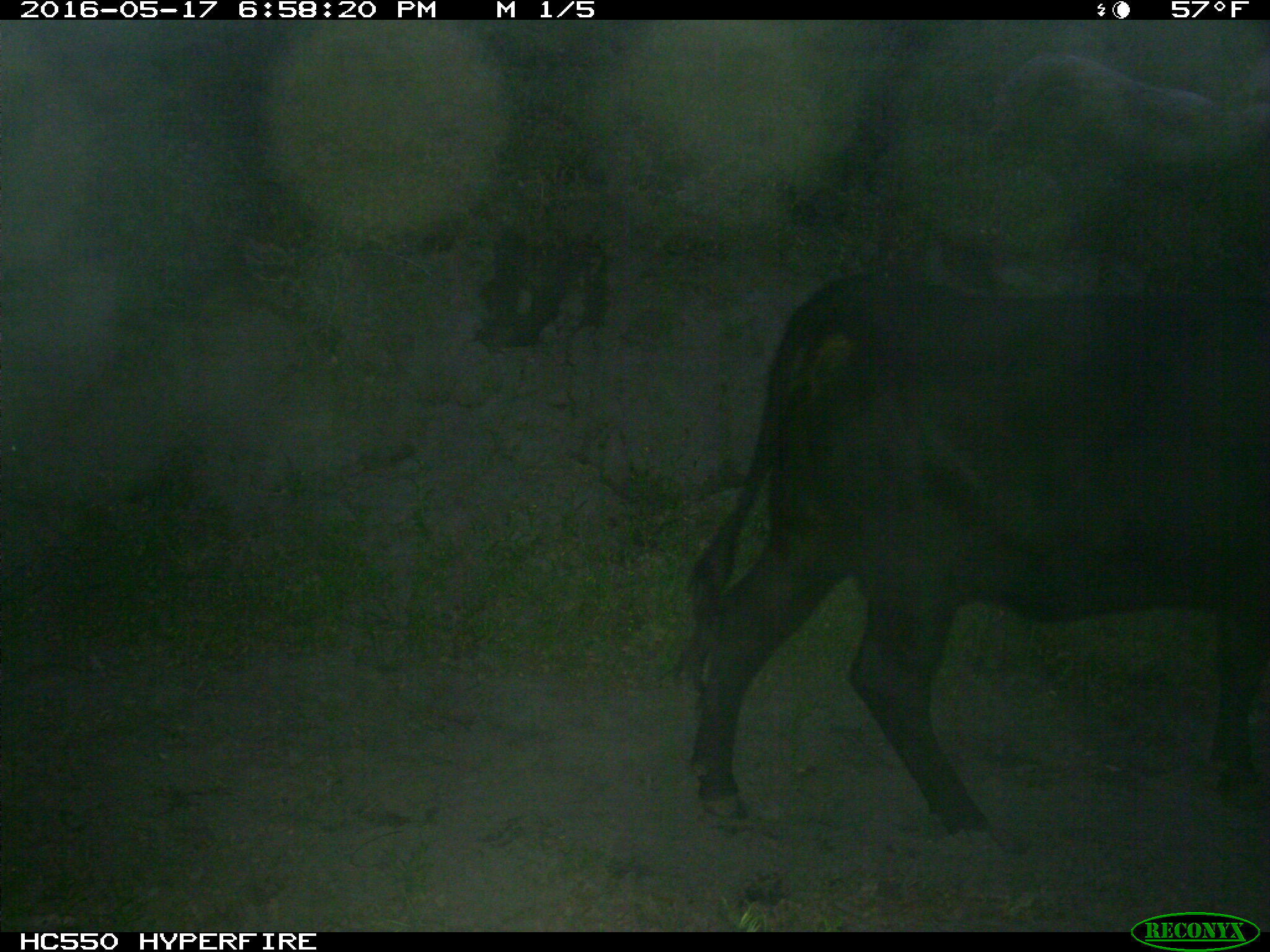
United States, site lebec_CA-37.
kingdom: Animalia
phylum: Chordata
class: Mammalia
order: Artiodactyla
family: Bovidae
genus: Bos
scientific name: Bos taurus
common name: domestic cow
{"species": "Bos taurus (domestic cow)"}